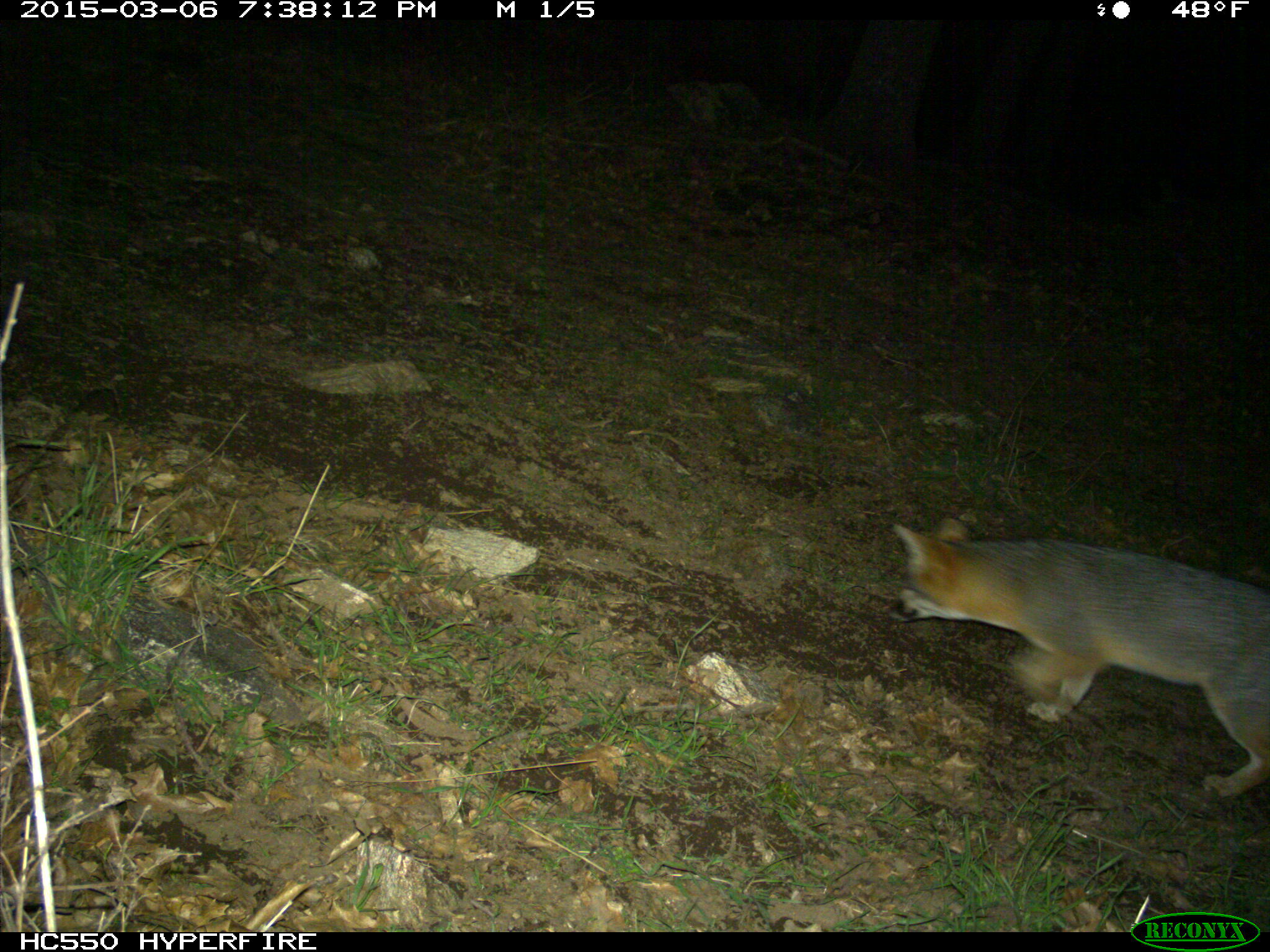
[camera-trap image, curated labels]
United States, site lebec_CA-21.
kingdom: Animalia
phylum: Chordata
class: Mammalia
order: Carnivora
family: Canidae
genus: Urocyon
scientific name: Urocyon cinereoargenteus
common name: gray fox